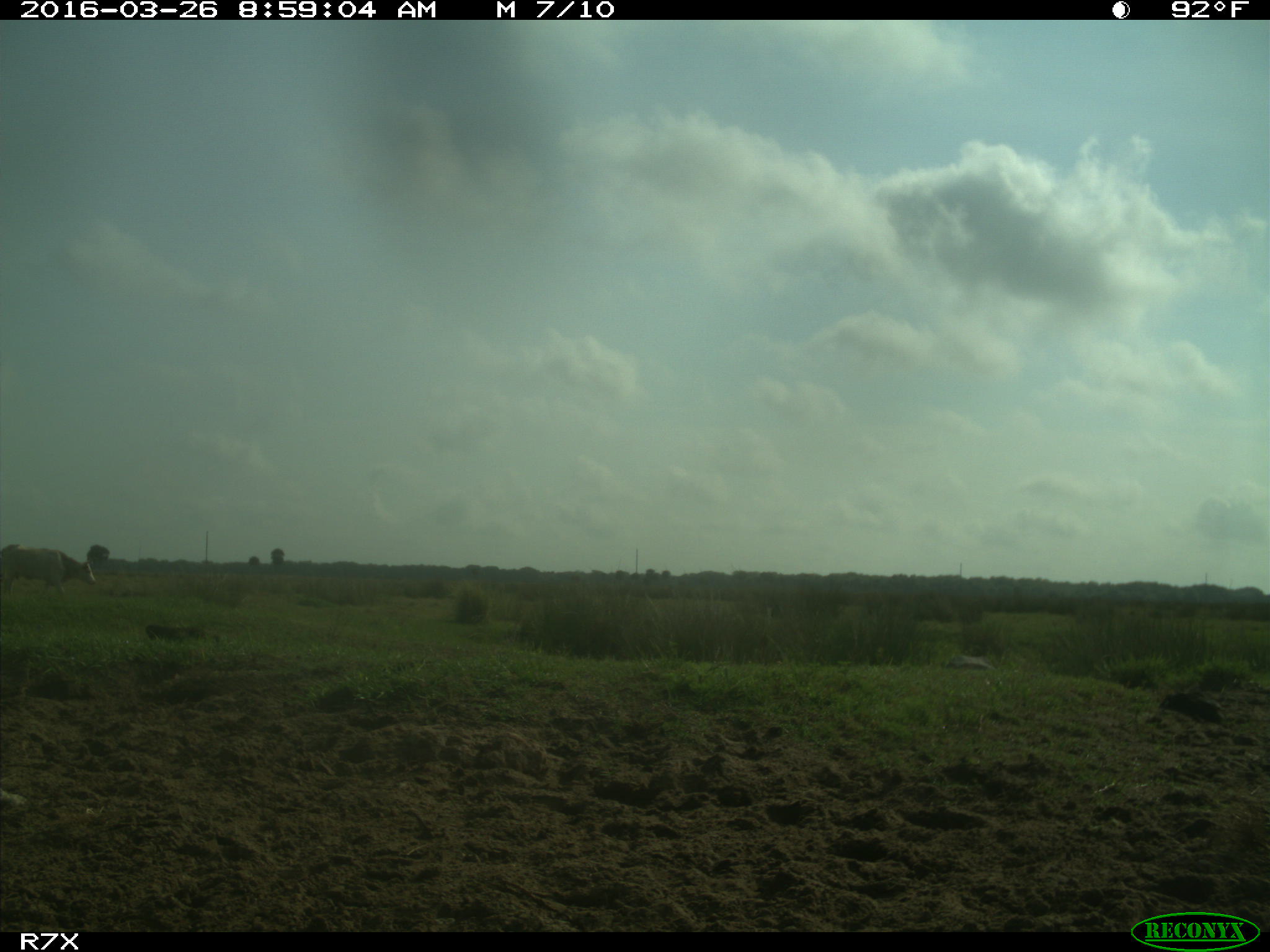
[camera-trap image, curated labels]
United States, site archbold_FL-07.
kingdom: Animalia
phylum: Chordata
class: Mammalia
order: Artiodactyla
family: Bovidae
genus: Bos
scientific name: Bos taurus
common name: domestic cow